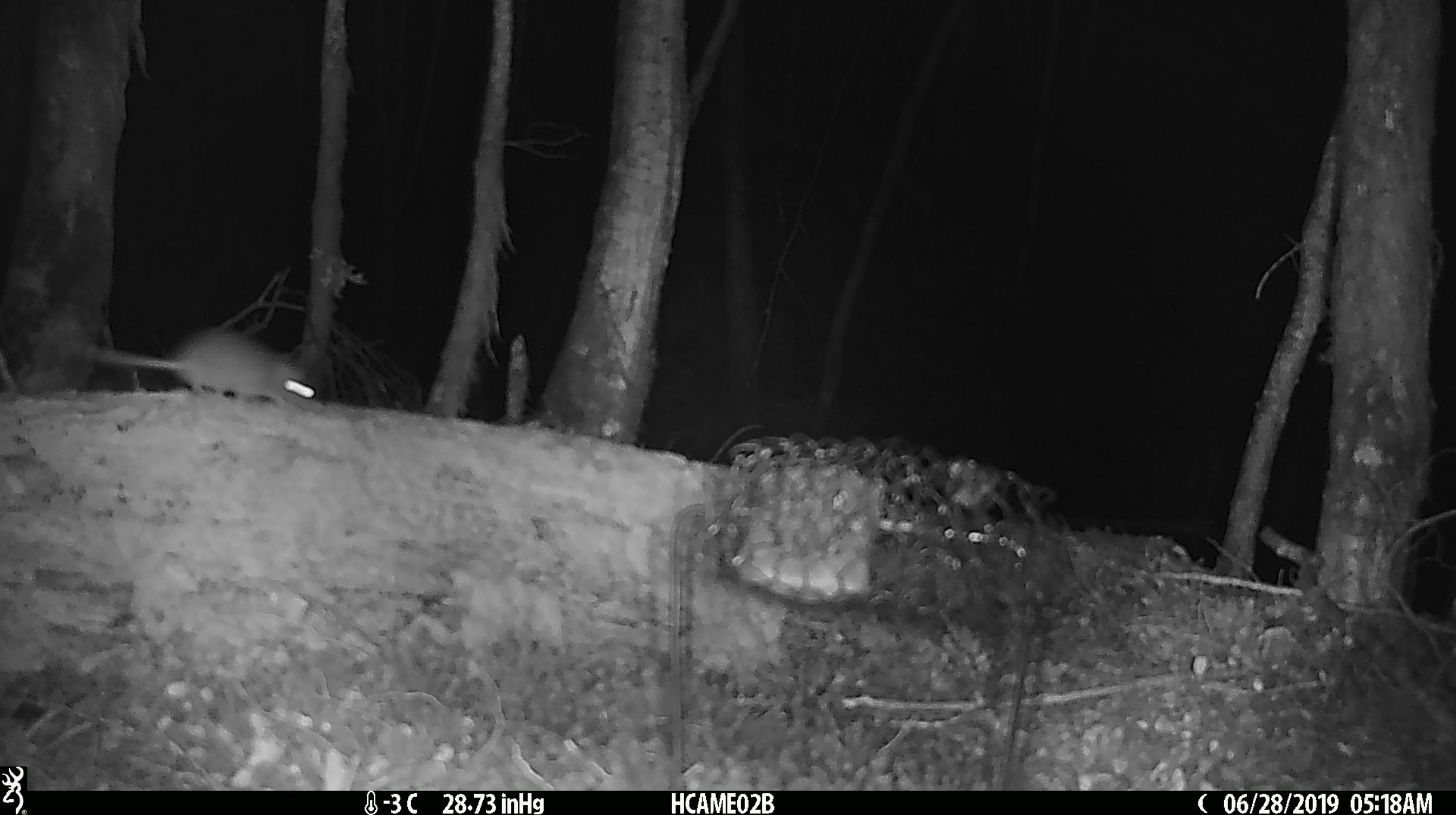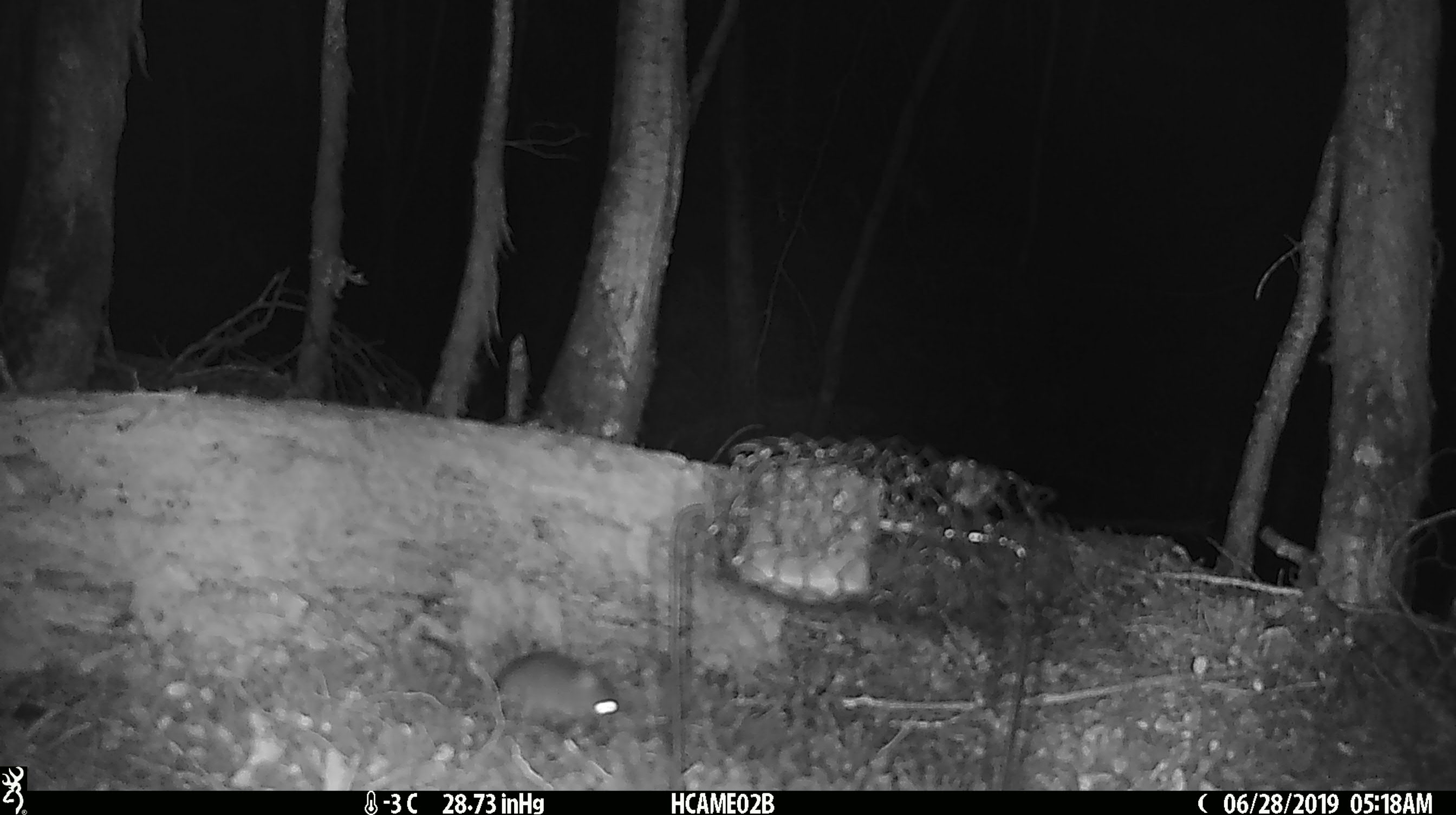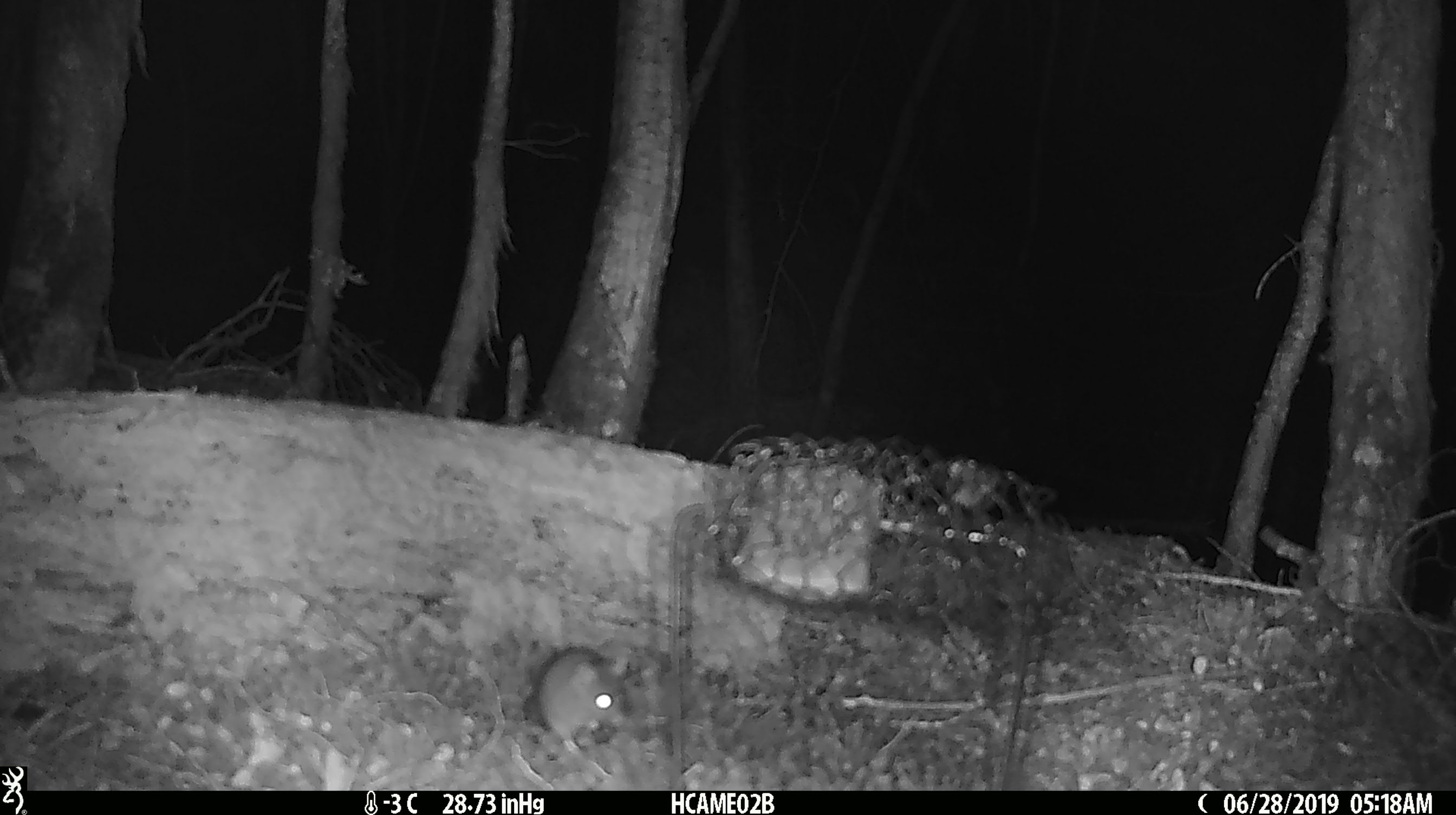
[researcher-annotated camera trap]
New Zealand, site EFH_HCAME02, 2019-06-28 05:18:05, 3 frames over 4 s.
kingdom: Animalia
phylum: Chordata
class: Mammalia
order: Rodentia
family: Muridae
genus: Mus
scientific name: Mus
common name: mouse